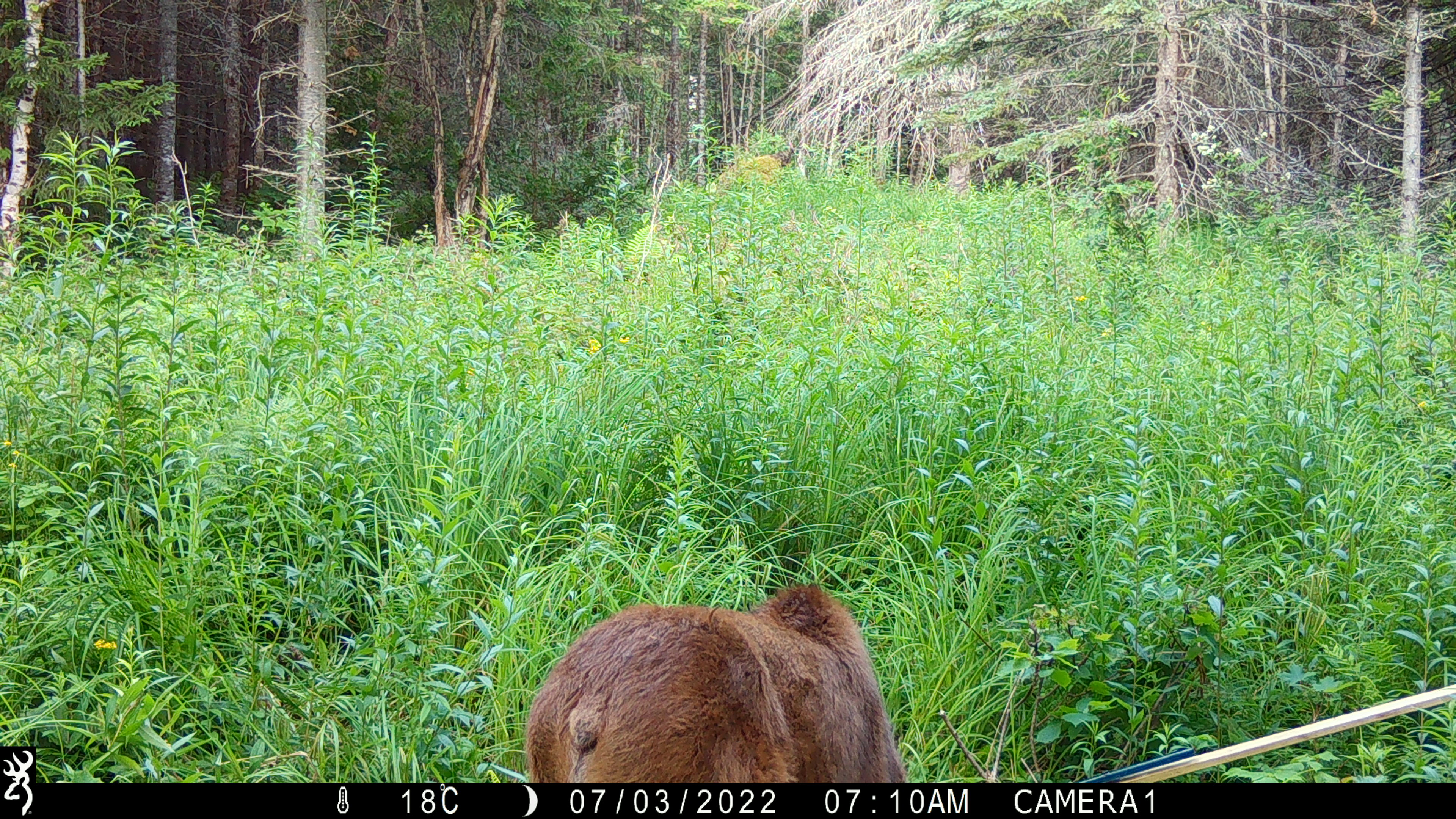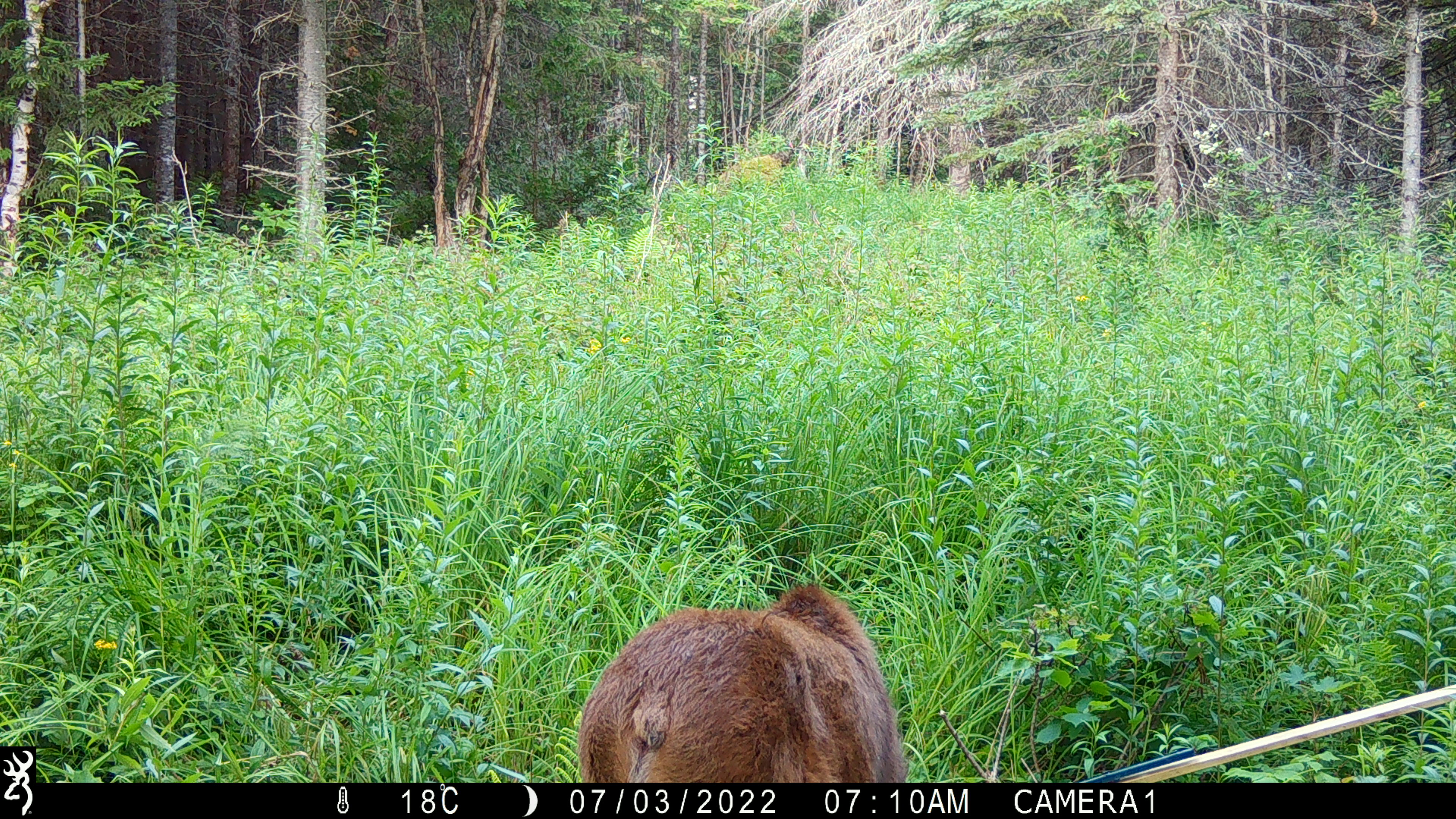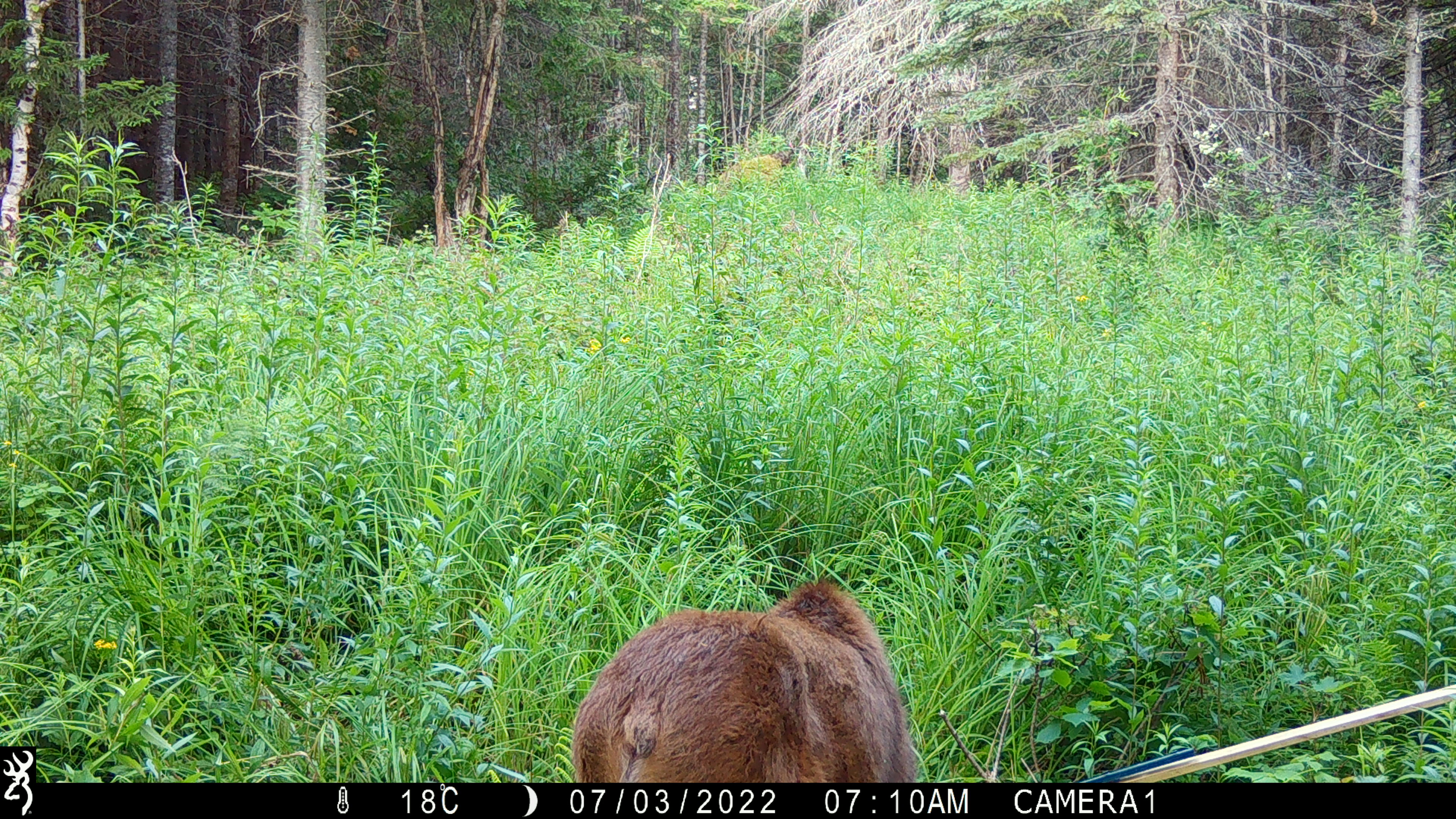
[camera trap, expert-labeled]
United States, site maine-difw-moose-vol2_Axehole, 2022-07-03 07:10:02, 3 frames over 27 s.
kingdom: Animalia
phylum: Chordata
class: Mammalia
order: Artiodactyla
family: Cervidae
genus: Alces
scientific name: Alces alces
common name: moose